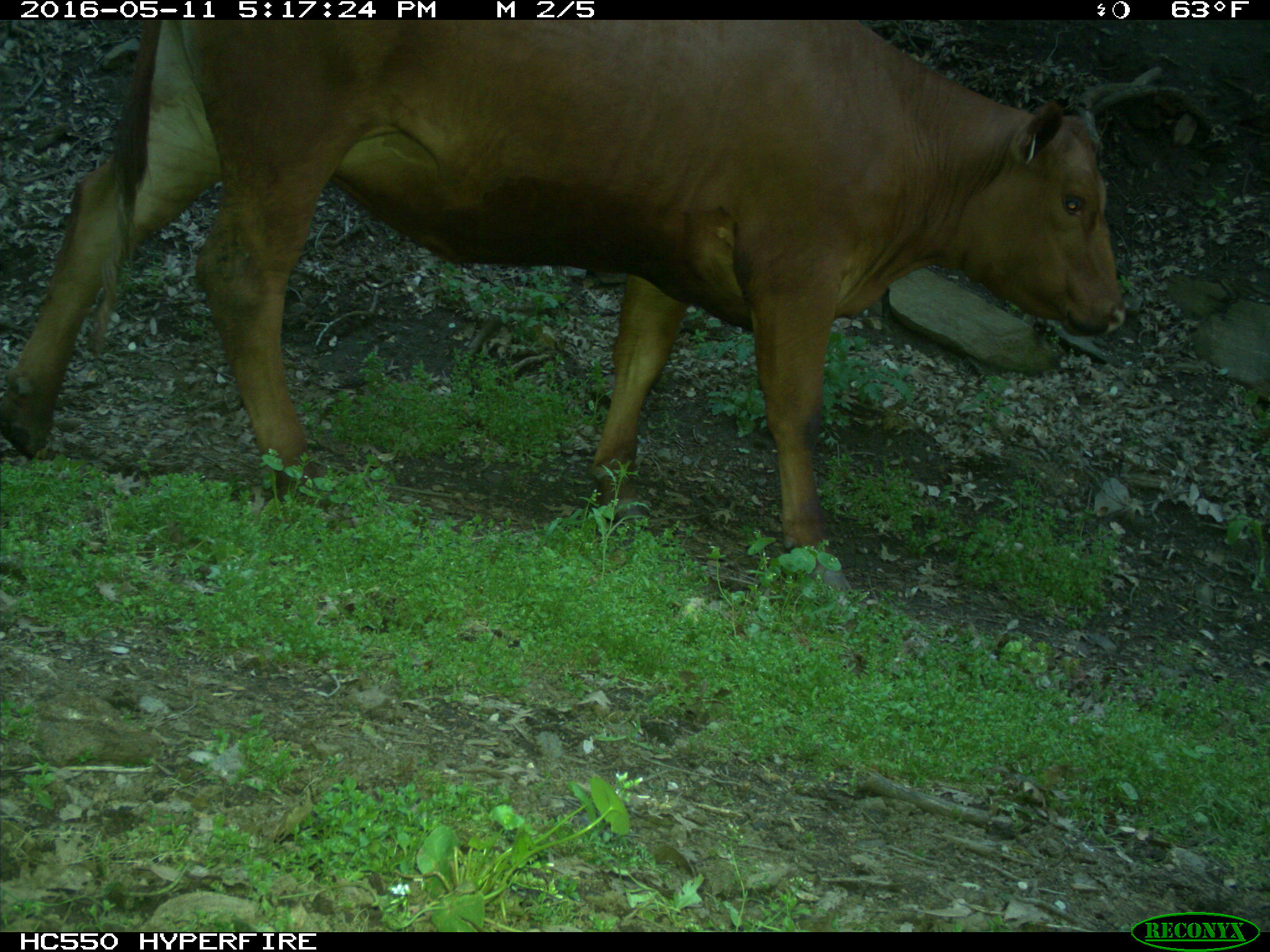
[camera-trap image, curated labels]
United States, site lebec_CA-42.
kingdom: Animalia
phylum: Chordata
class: Mammalia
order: Artiodactyla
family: Bovidae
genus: Bos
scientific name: Bos taurus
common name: domestic cow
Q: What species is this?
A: Bos taurus (domestic cow).